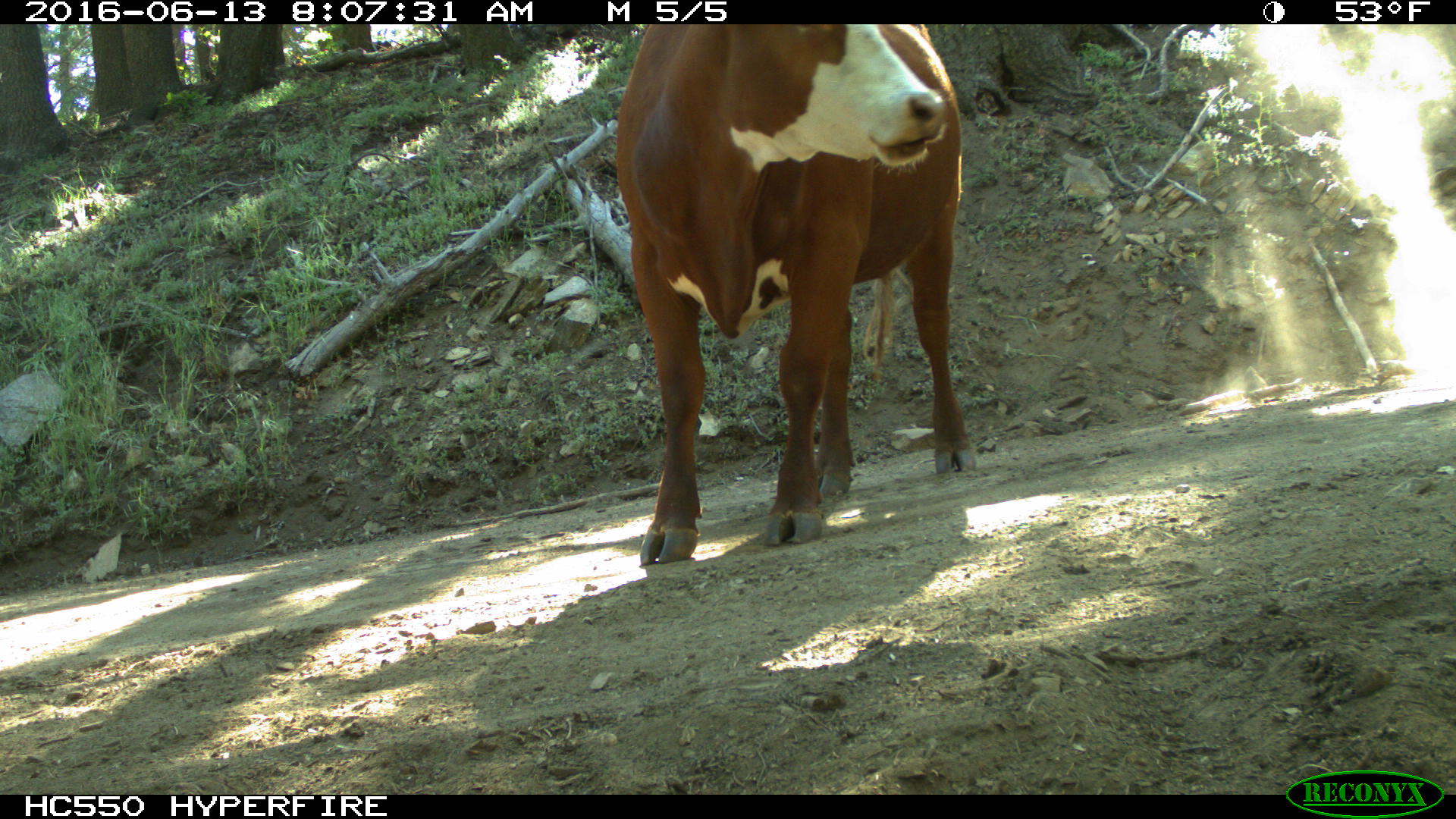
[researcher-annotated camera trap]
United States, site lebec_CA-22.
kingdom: Animalia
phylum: Chordata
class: Mammalia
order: Artiodactyla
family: Bovidae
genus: Bos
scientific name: Bos taurus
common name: domestic cow